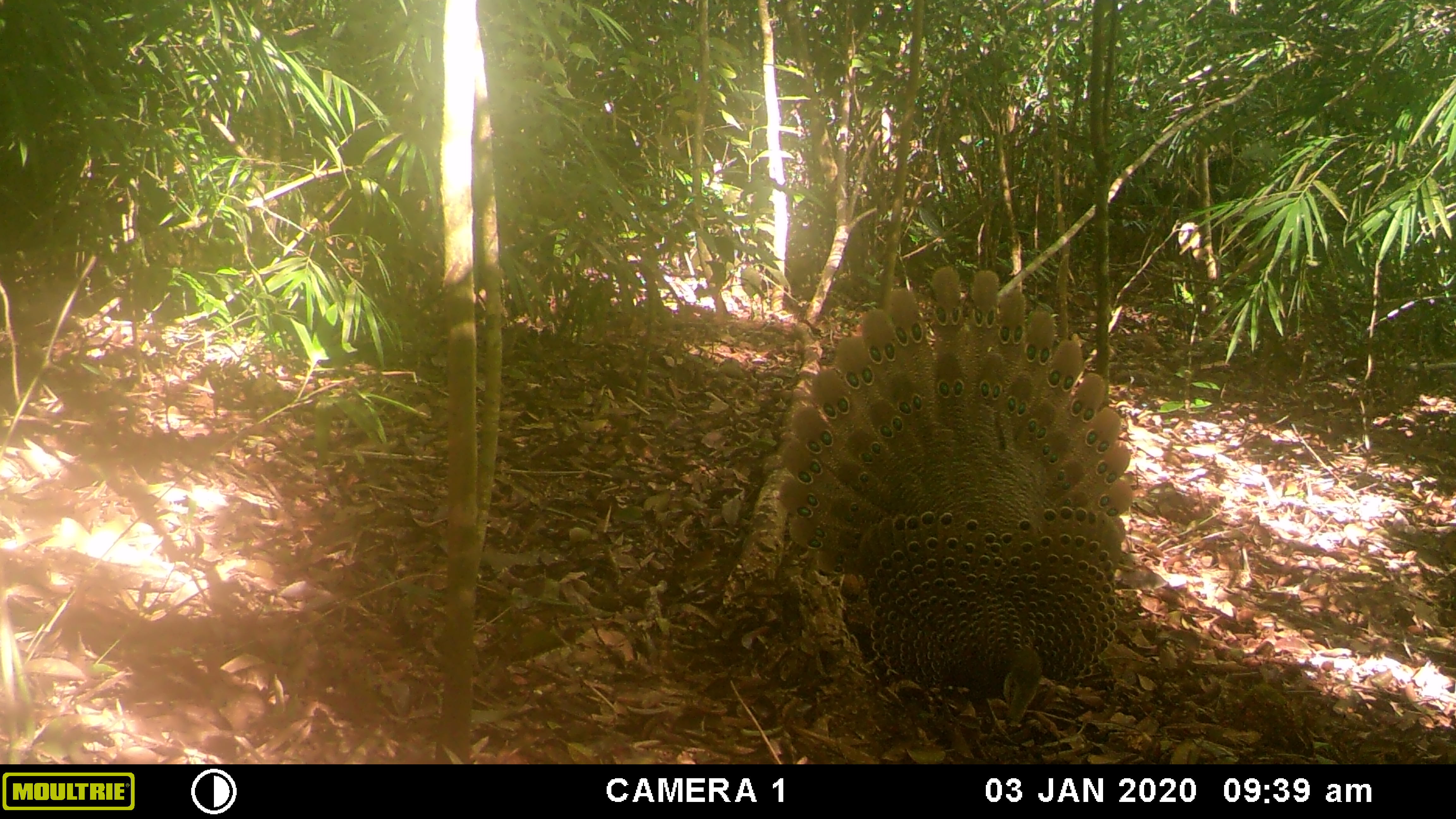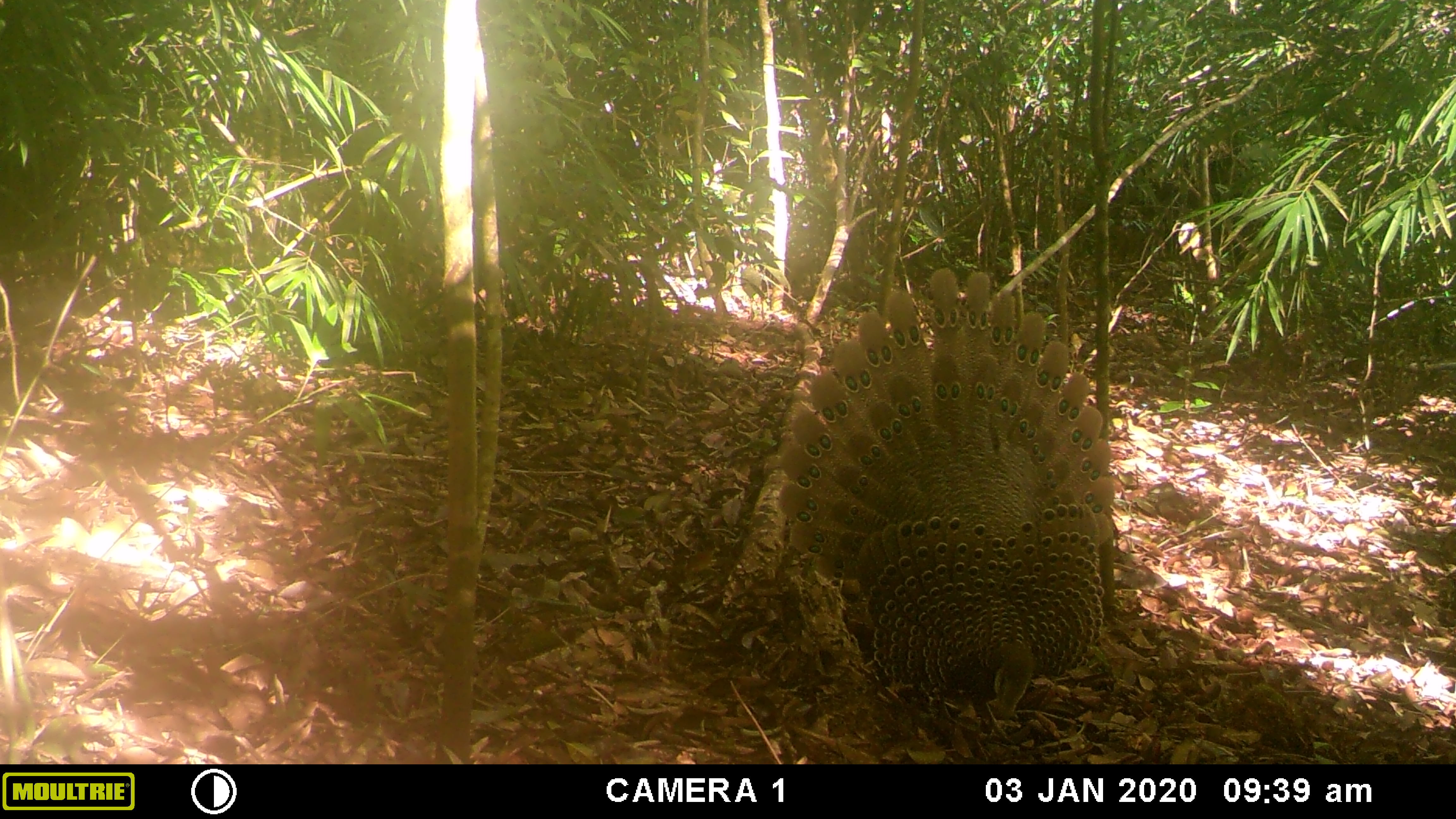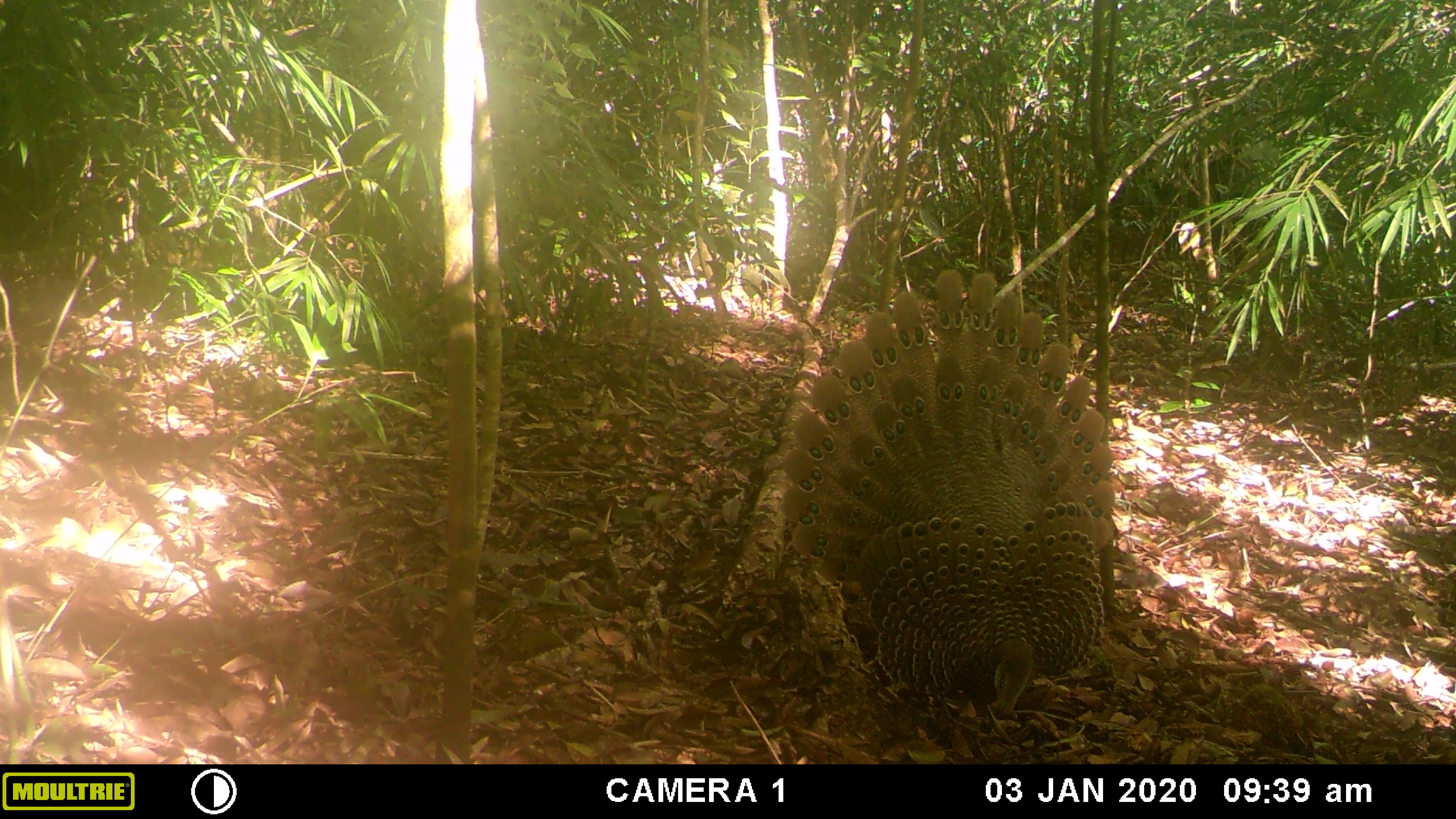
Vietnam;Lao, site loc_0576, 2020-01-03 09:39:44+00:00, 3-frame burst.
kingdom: Animalia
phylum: Chordata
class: Aves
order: Galliformes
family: Phasianidae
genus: Polyplectron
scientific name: Polyplectron bicalcaratum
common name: gray peacock-pheasant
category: grey peacock pheasant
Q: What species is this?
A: Grey peacock pheasant (gray peacock-pheasant) (Polyplectron bicalcaratum).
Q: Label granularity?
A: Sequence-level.